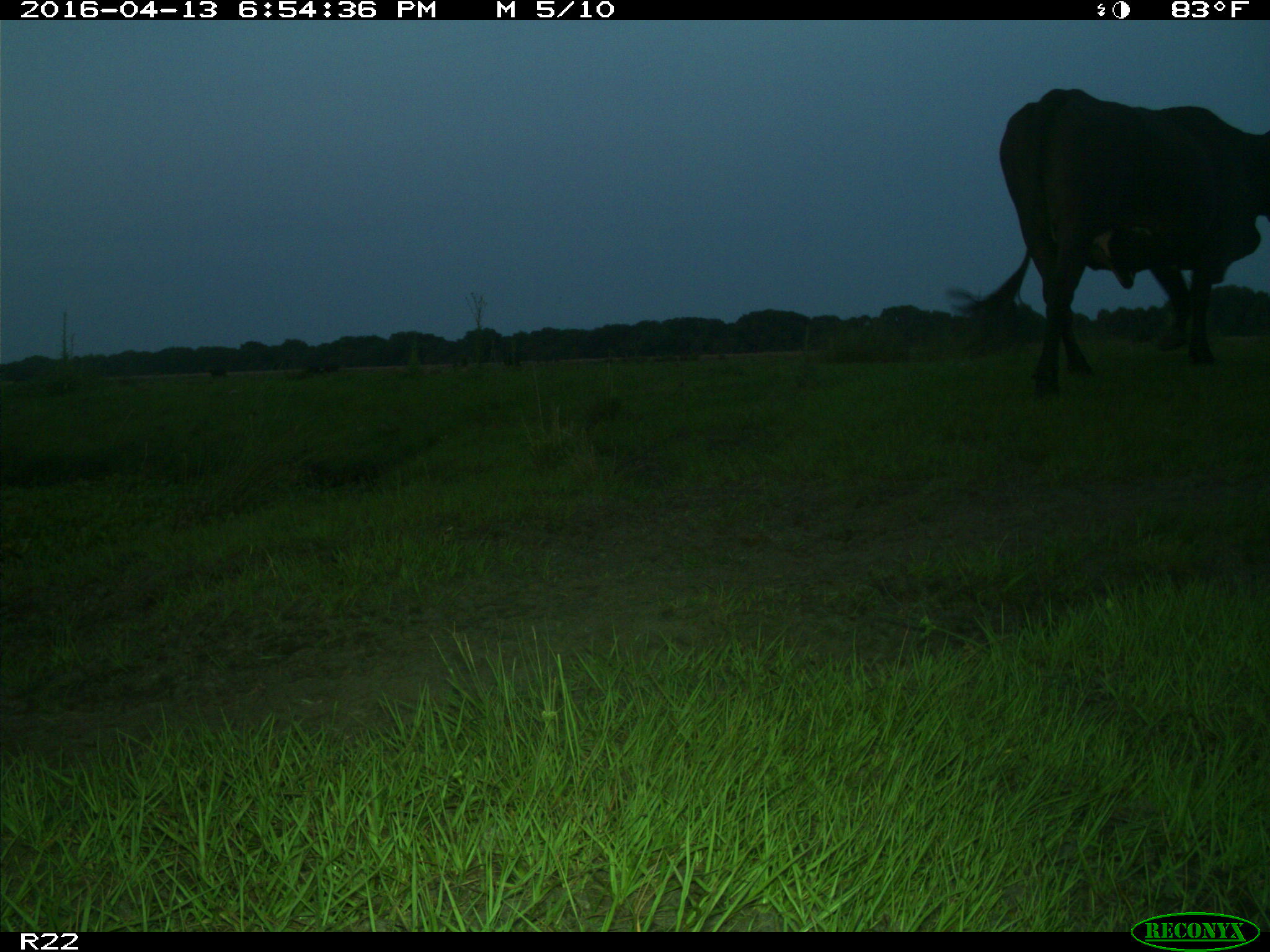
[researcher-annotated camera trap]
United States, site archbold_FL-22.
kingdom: Animalia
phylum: Chordata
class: Mammalia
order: Artiodactyla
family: Bovidae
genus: Bos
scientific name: Bos taurus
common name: domestic cow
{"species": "Bos taurus (domestic cow)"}